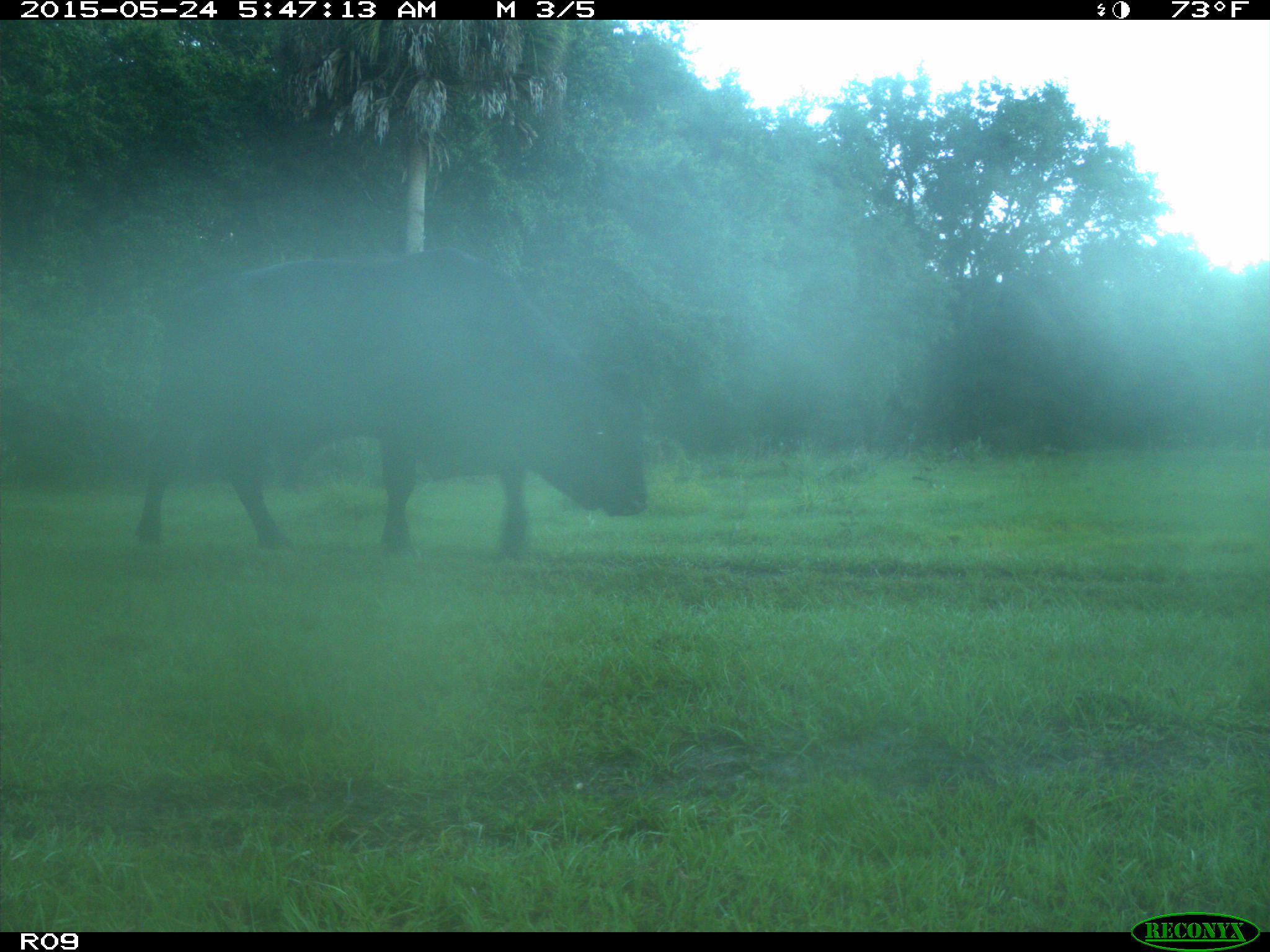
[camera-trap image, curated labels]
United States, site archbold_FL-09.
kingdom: Animalia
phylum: Chordata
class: Mammalia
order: Artiodactyla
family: Bovidae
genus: Bos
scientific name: Bos taurus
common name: domestic cow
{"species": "Bos taurus (domestic cow)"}